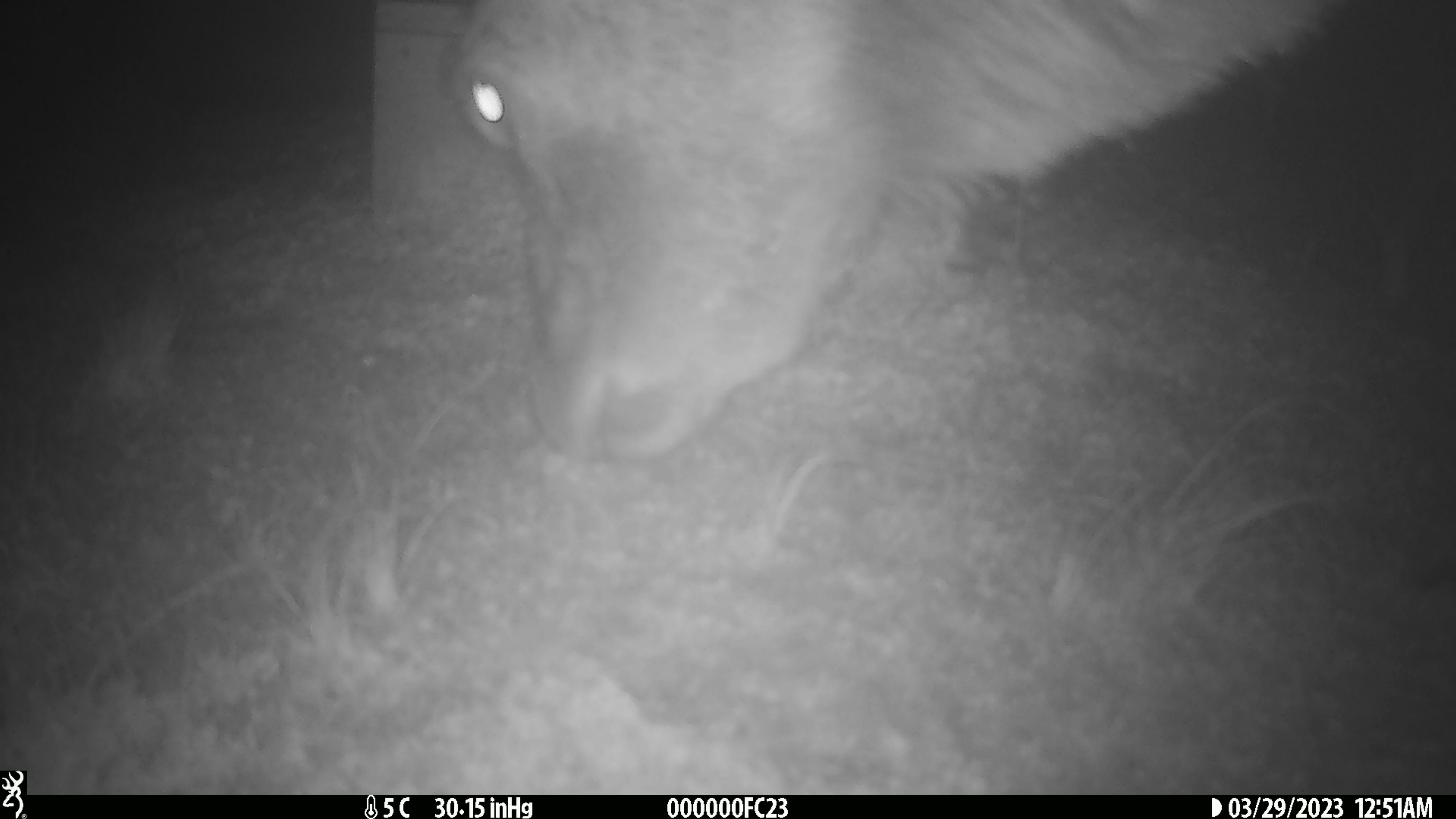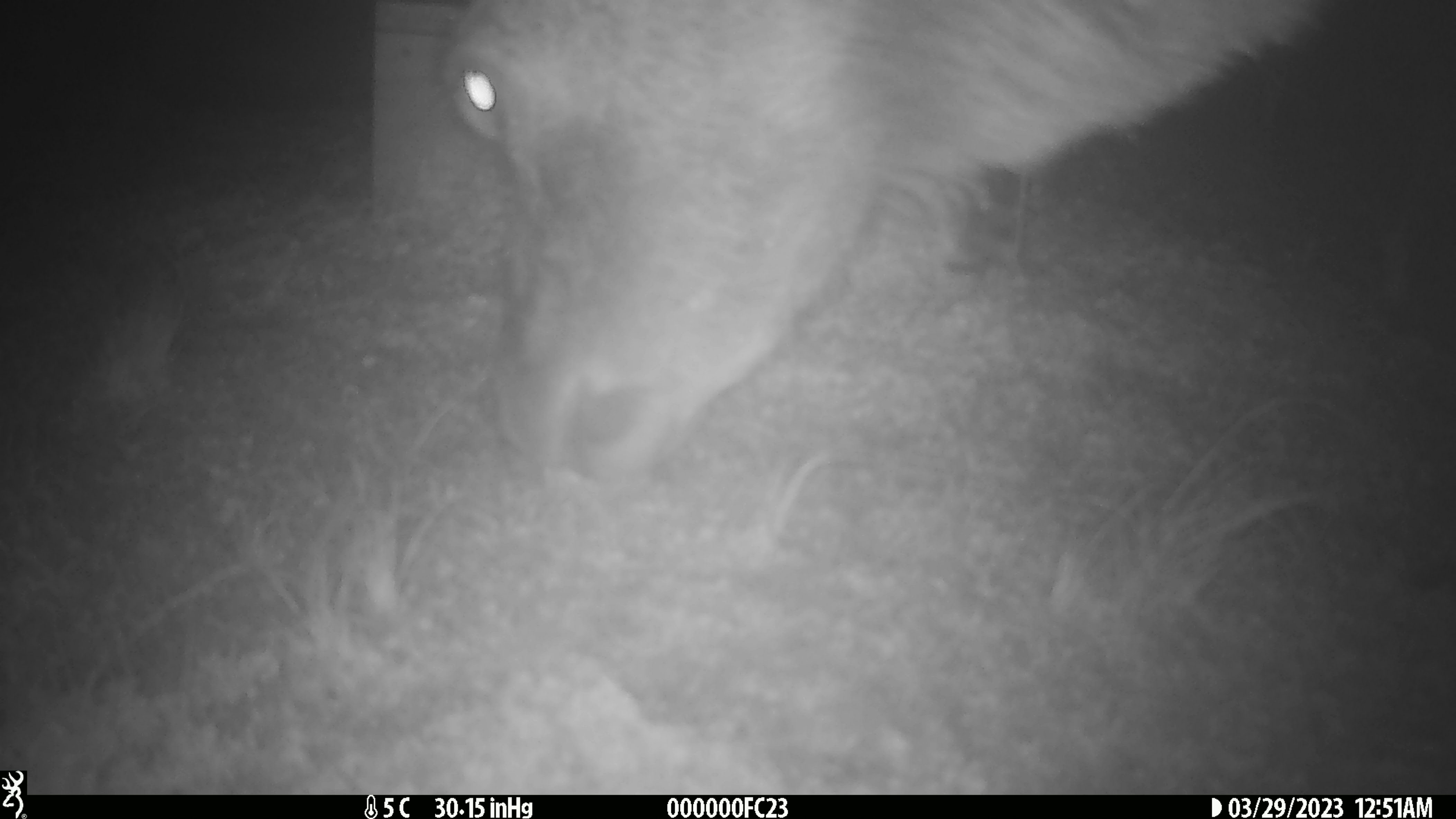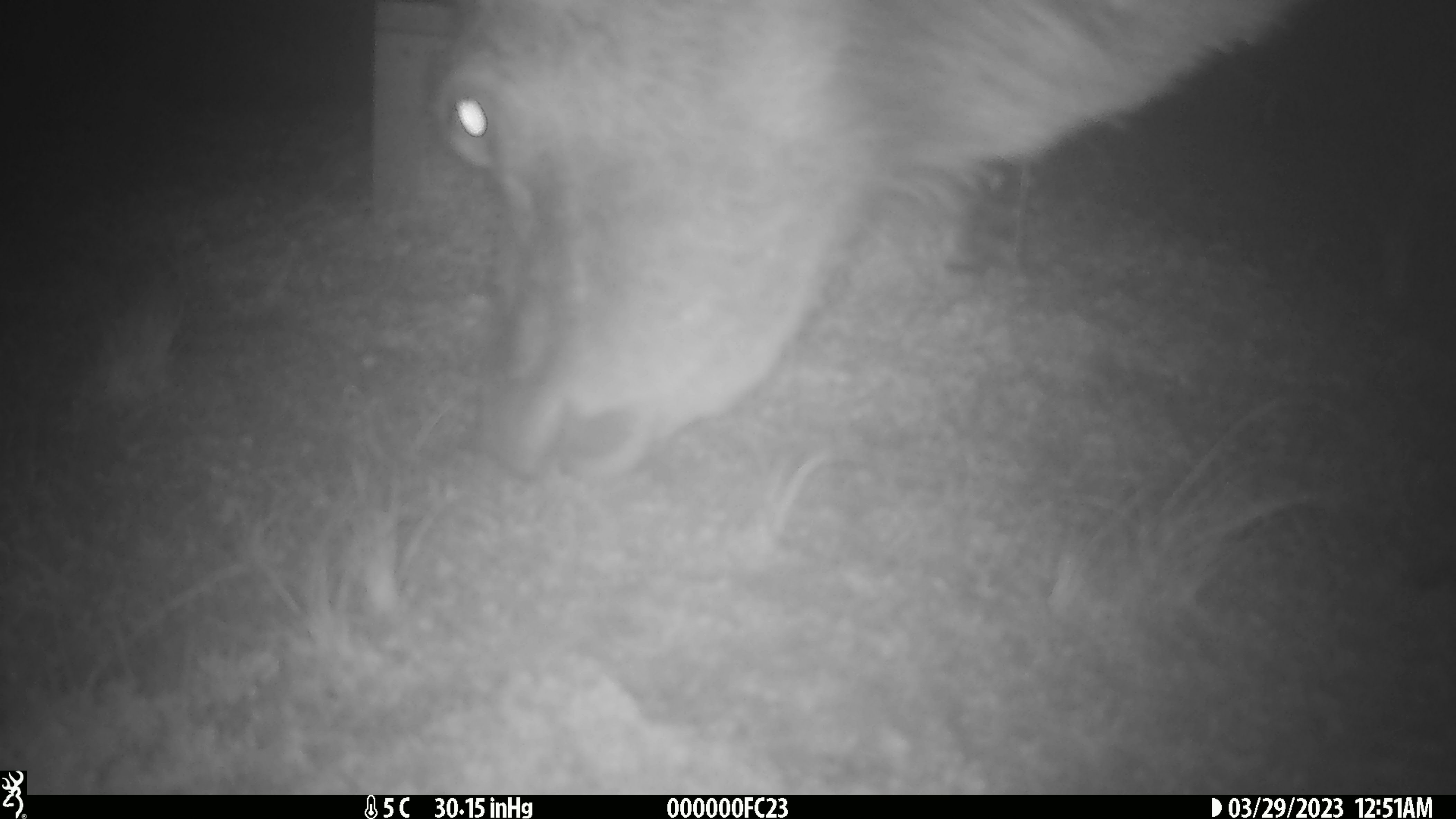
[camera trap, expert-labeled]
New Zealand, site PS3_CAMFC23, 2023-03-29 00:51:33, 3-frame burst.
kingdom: Animalia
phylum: Chordata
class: Mammalia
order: Artiodactyla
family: Cervidae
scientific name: Cervidae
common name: deer